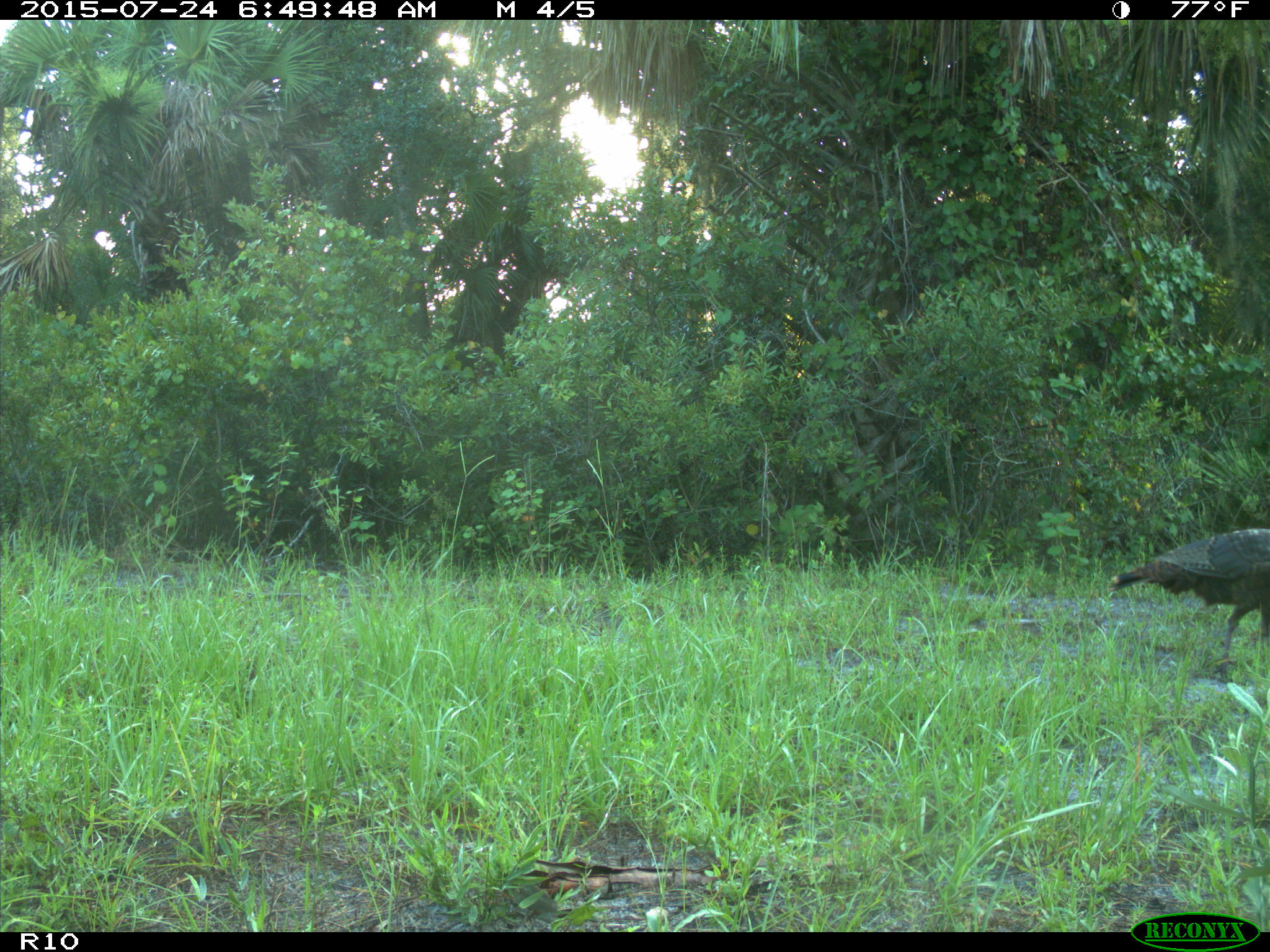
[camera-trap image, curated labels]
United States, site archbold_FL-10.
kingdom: Animalia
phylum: Chordata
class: Aves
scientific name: Aves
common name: birds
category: unidentified bird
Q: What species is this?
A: Unidentified bird (birds) (Aves).